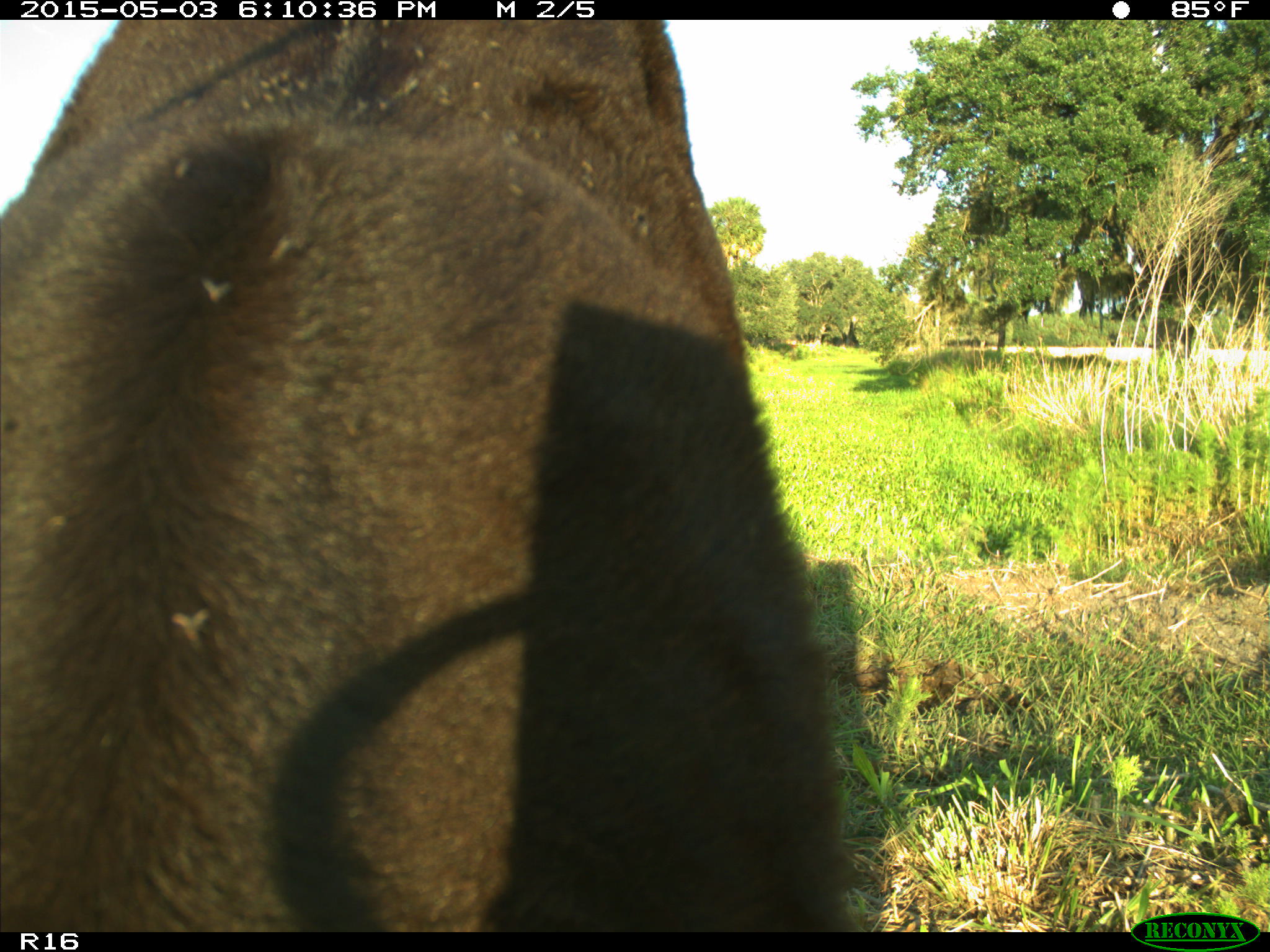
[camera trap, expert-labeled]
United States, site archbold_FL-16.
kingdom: Animalia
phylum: Chordata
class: Mammalia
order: Artiodactyla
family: Bovidae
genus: Bos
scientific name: Bos taurus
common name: domestic cow